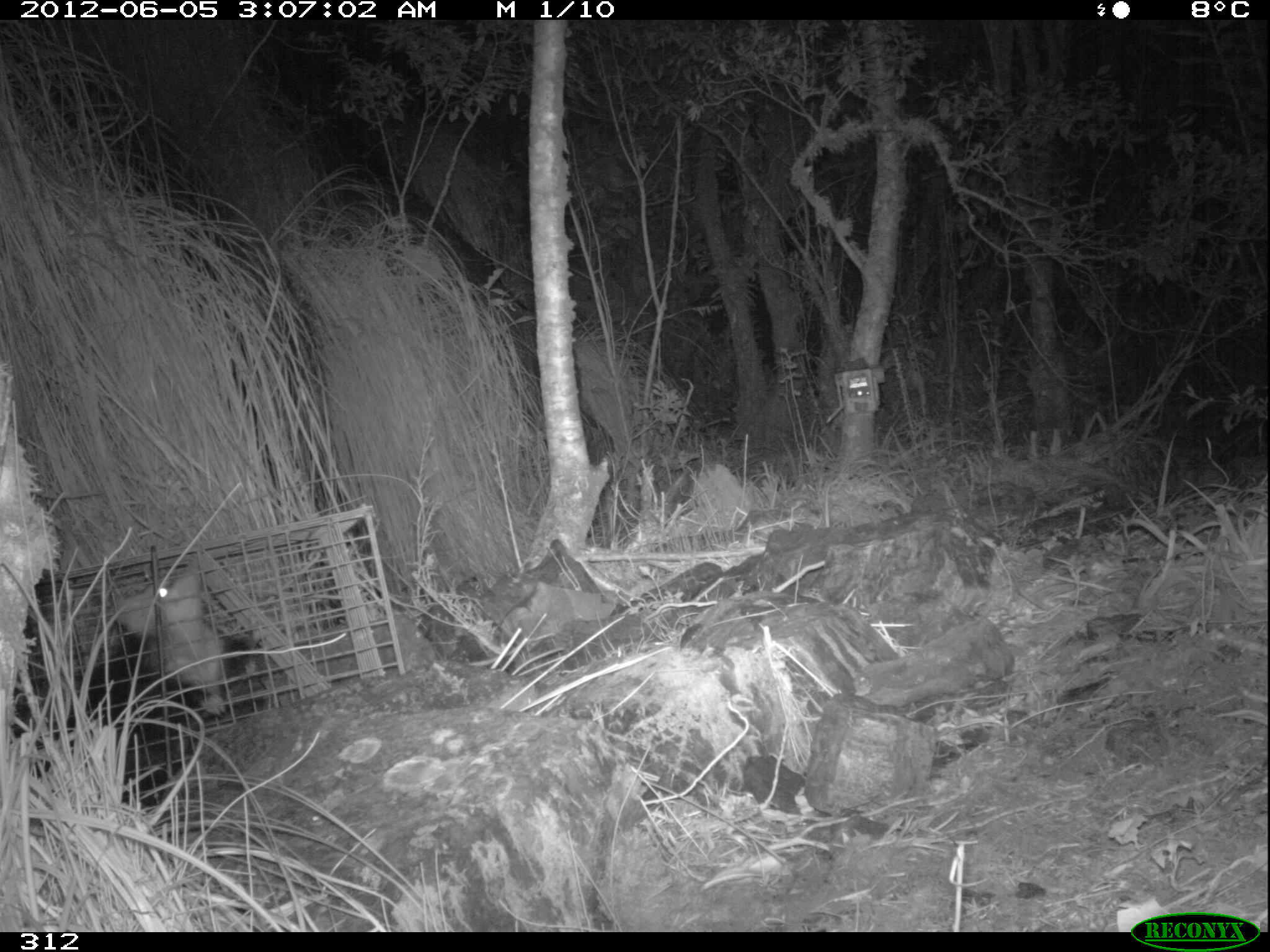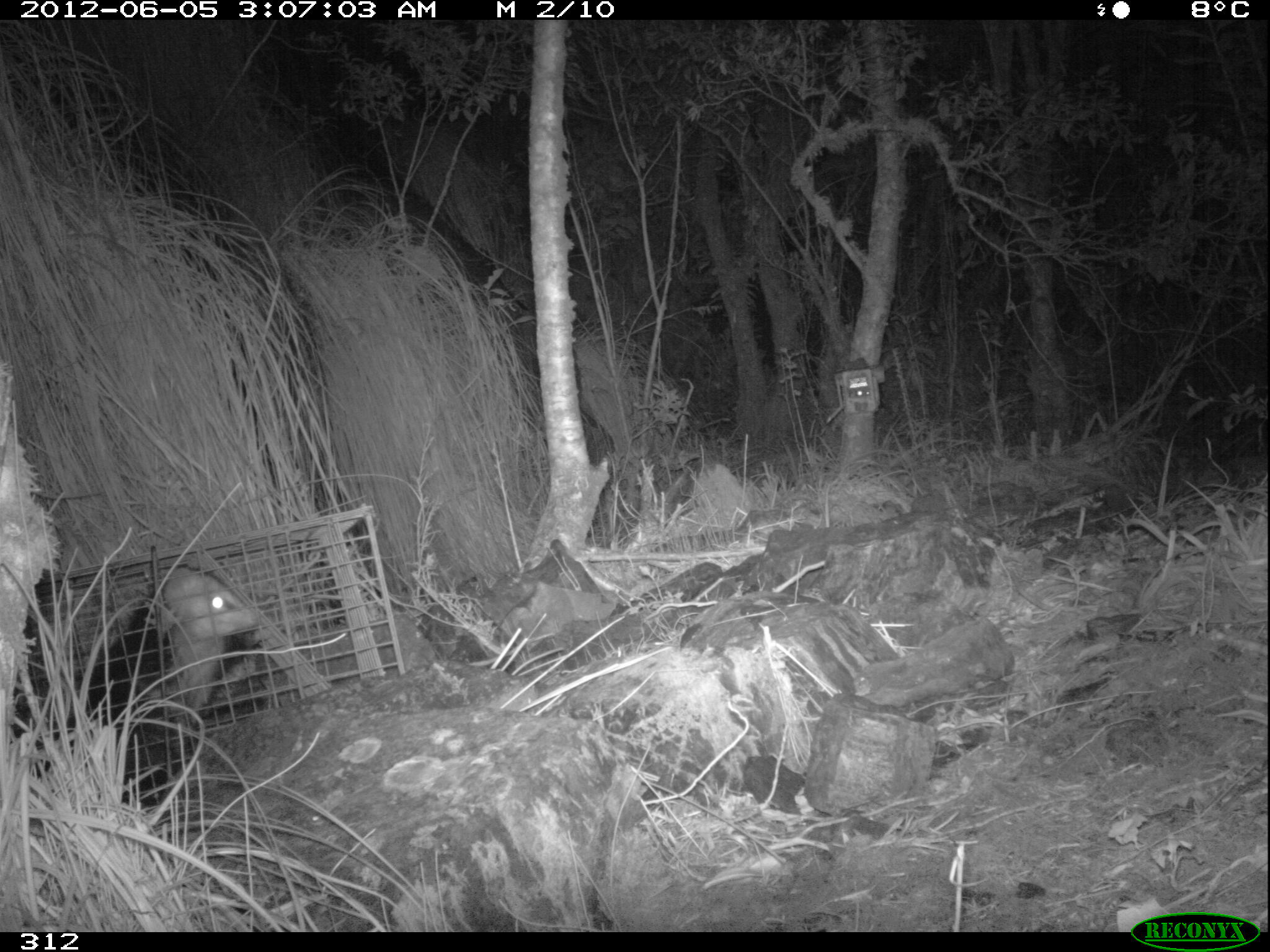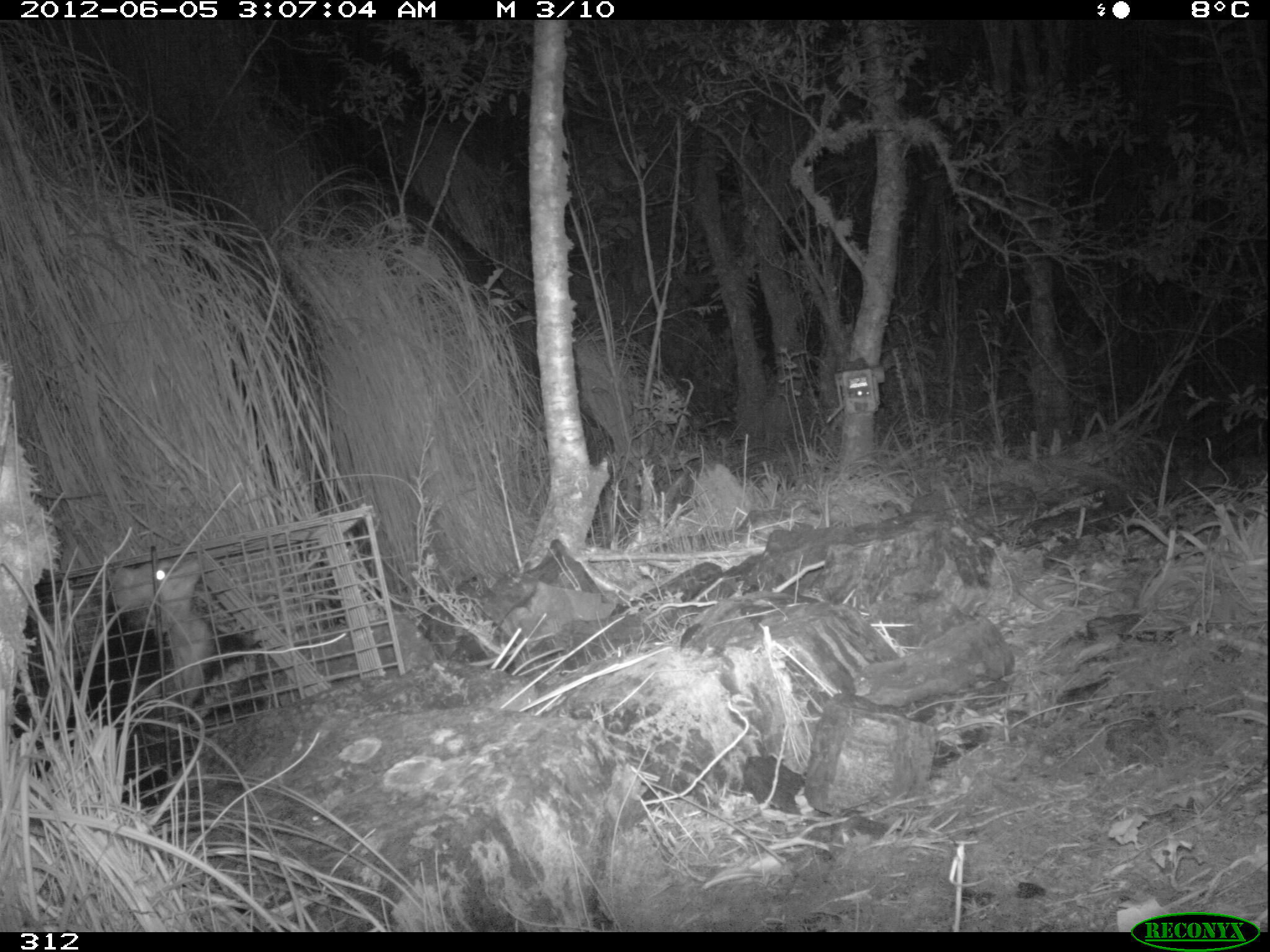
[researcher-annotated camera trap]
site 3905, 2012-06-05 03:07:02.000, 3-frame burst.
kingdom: Animalia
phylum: Chordata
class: Mammalia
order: Didelphimorphia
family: Didelphidae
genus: Didelphis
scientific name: Didelphis pernigra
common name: andean white-eared opossum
Didelphis pernigra (andean white-eared opossum).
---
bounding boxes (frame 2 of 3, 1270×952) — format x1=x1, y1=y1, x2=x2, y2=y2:
didelphis pernigra: x1=10, y1=562, x2=260, y2=807